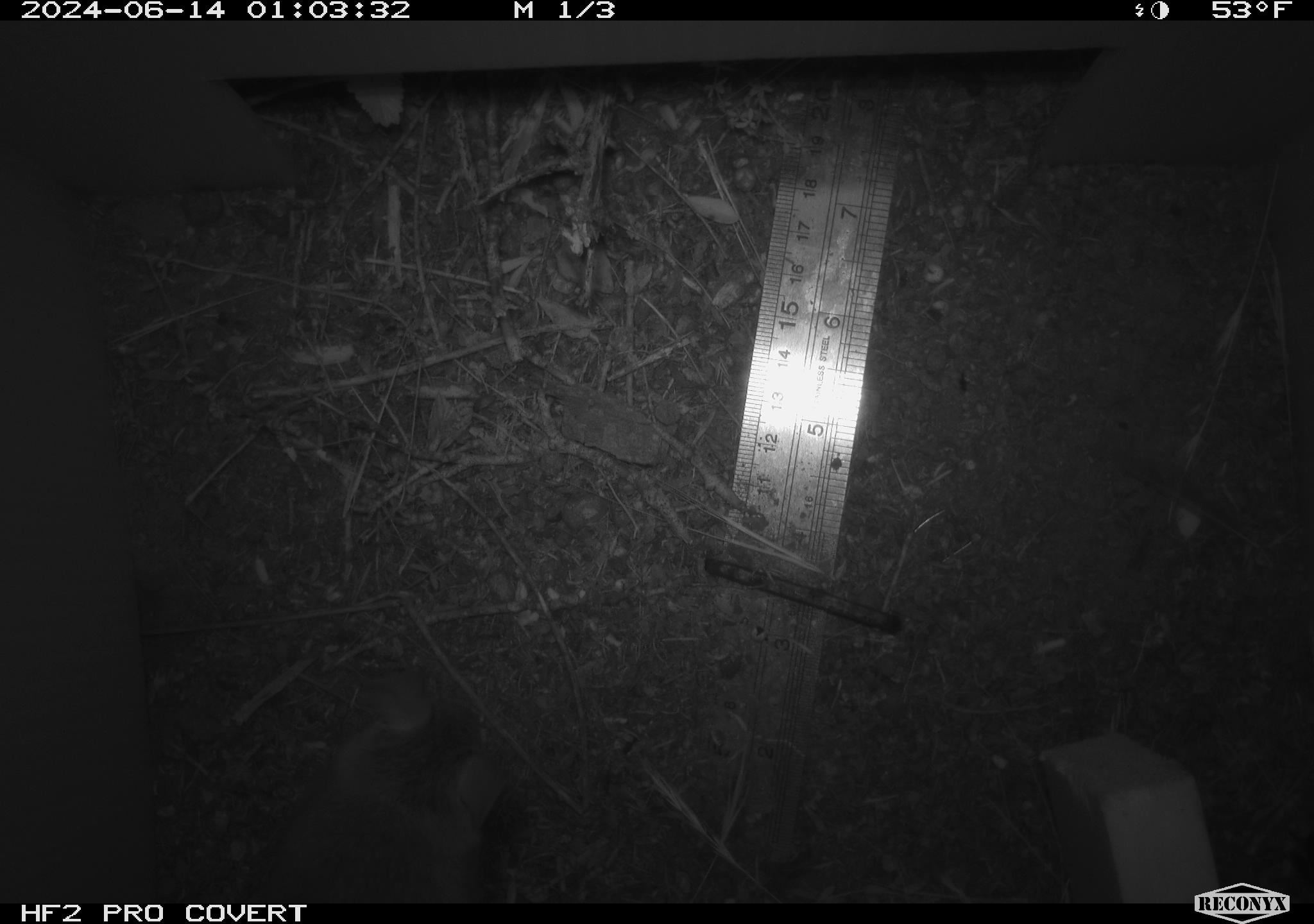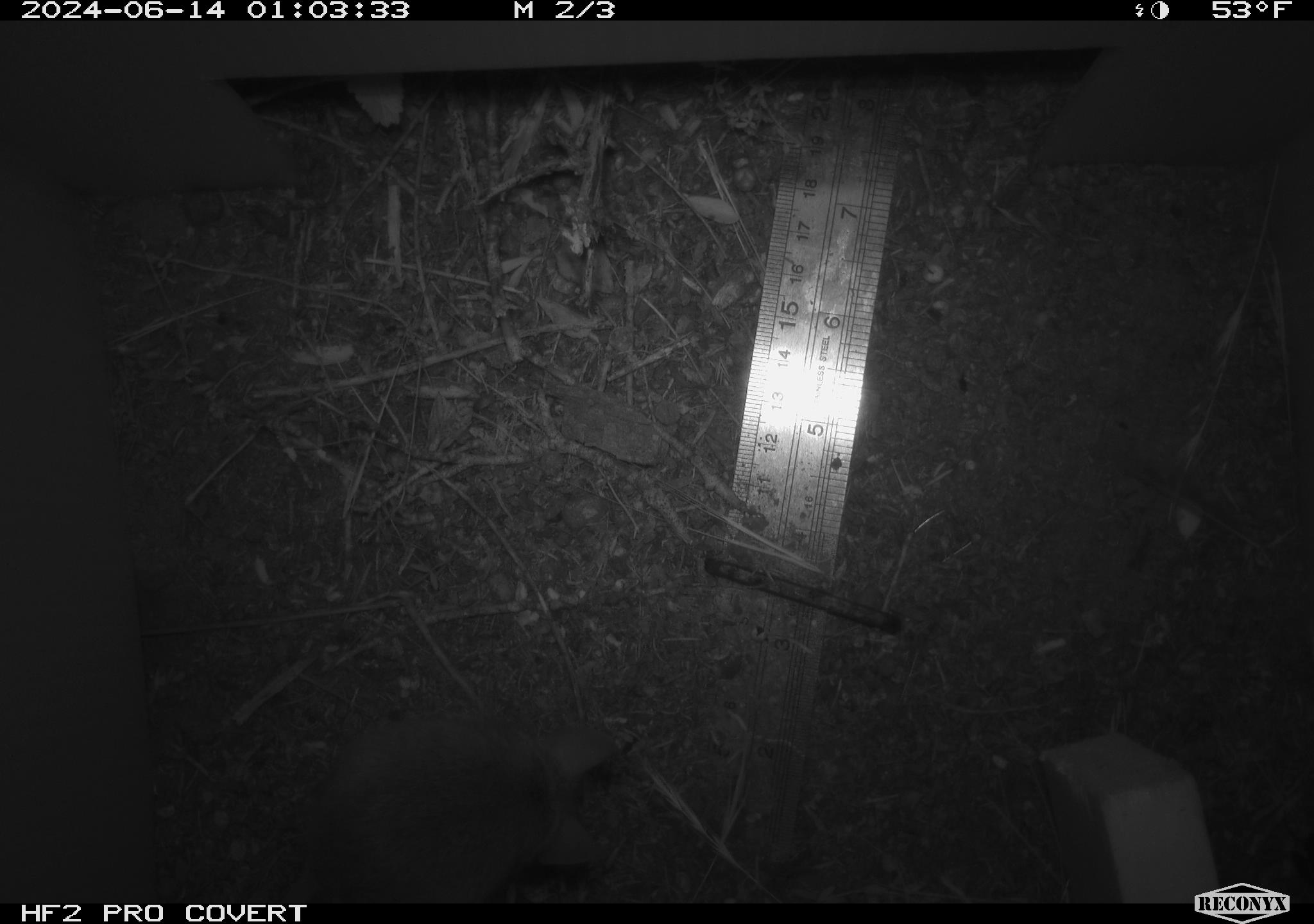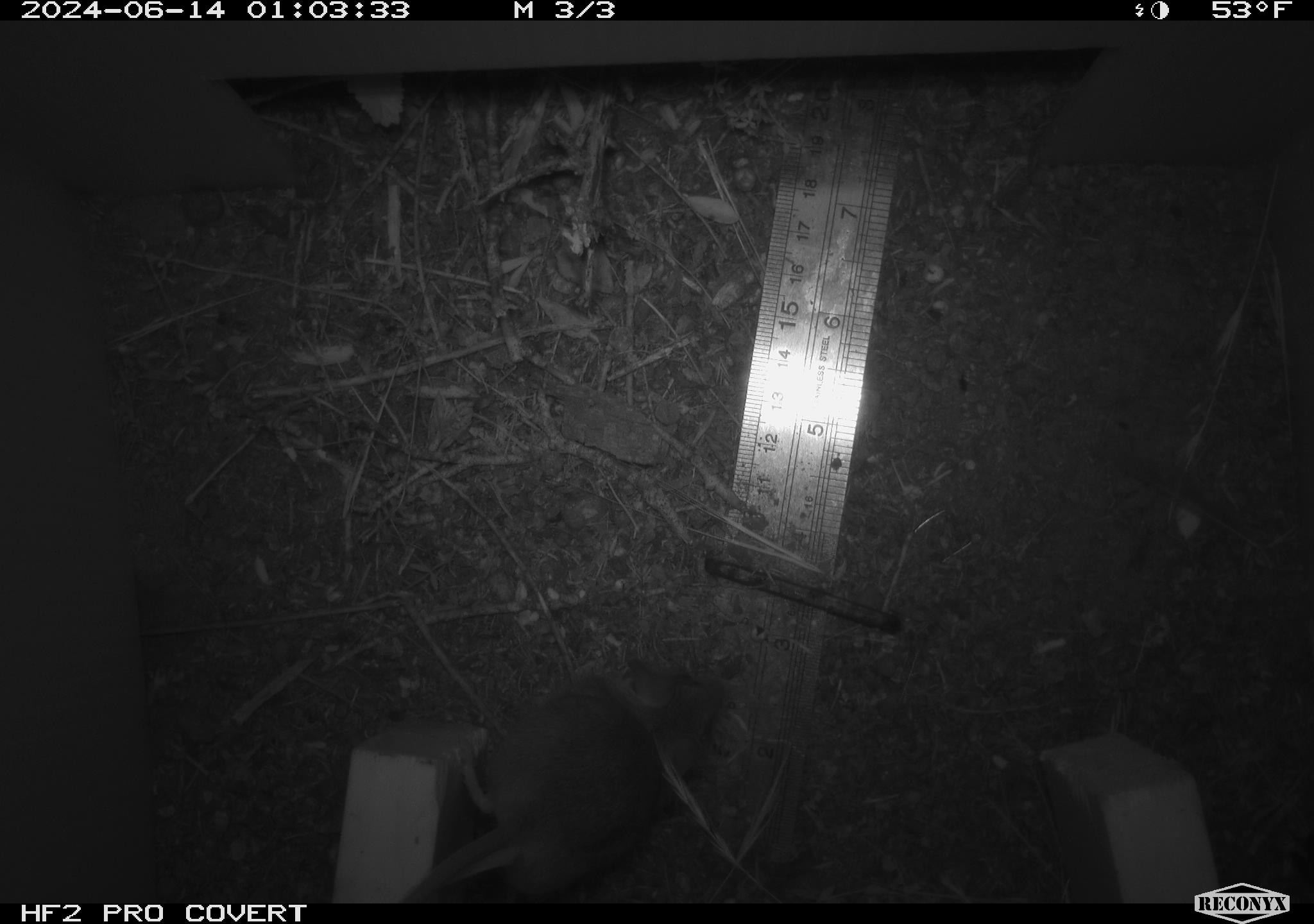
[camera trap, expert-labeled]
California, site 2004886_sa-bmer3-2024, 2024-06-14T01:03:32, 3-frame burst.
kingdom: Animalia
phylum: Chordata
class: Mammalia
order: Rodentia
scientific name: Rodentia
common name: mouse species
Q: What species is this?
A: Mouse species (Rodentia).